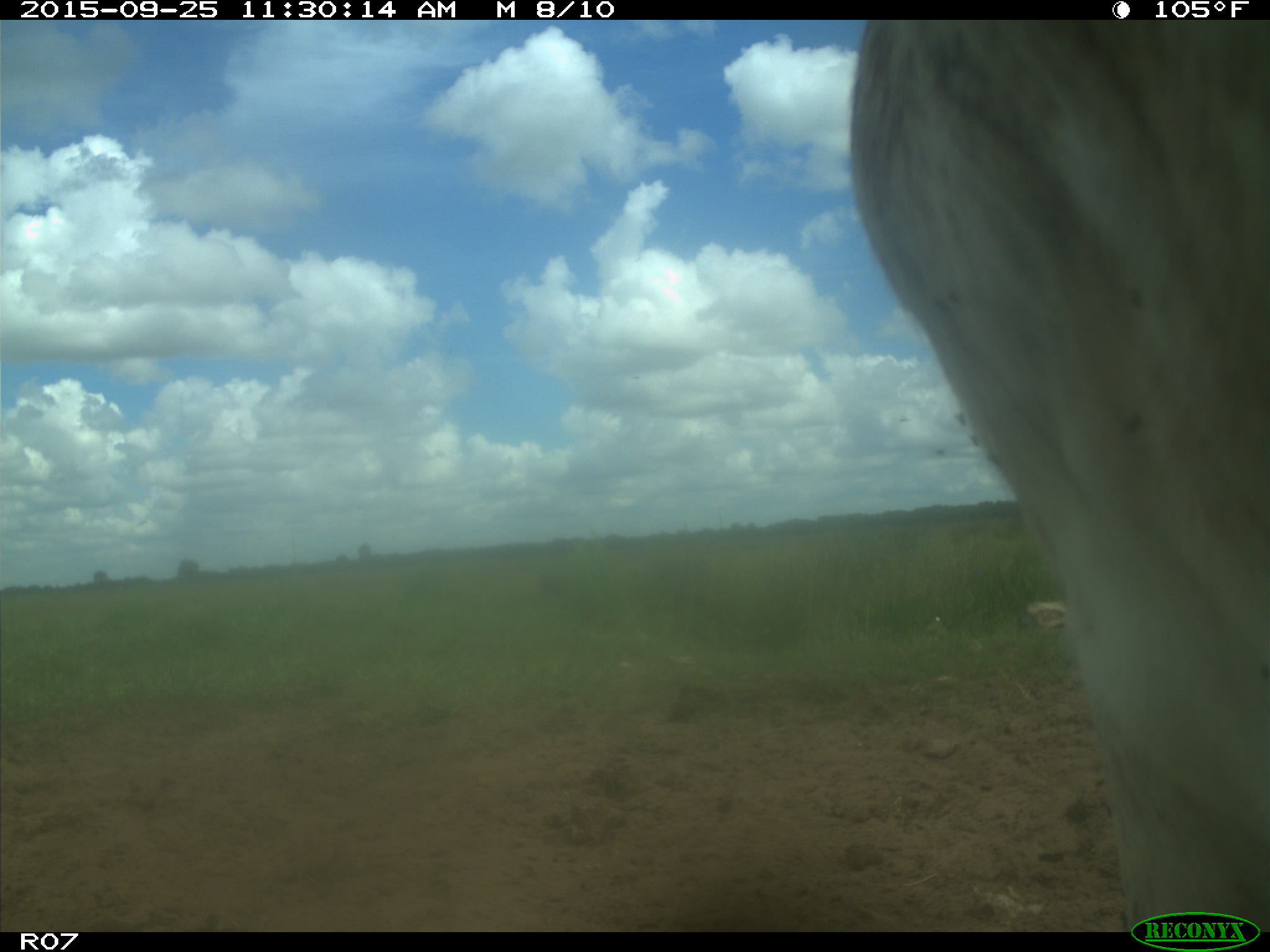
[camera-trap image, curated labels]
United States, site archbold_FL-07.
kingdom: Animalia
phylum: Chordata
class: Mammalia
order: Artiodactyla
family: Bovidae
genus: Bos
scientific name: Bos taurus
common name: domestic cow